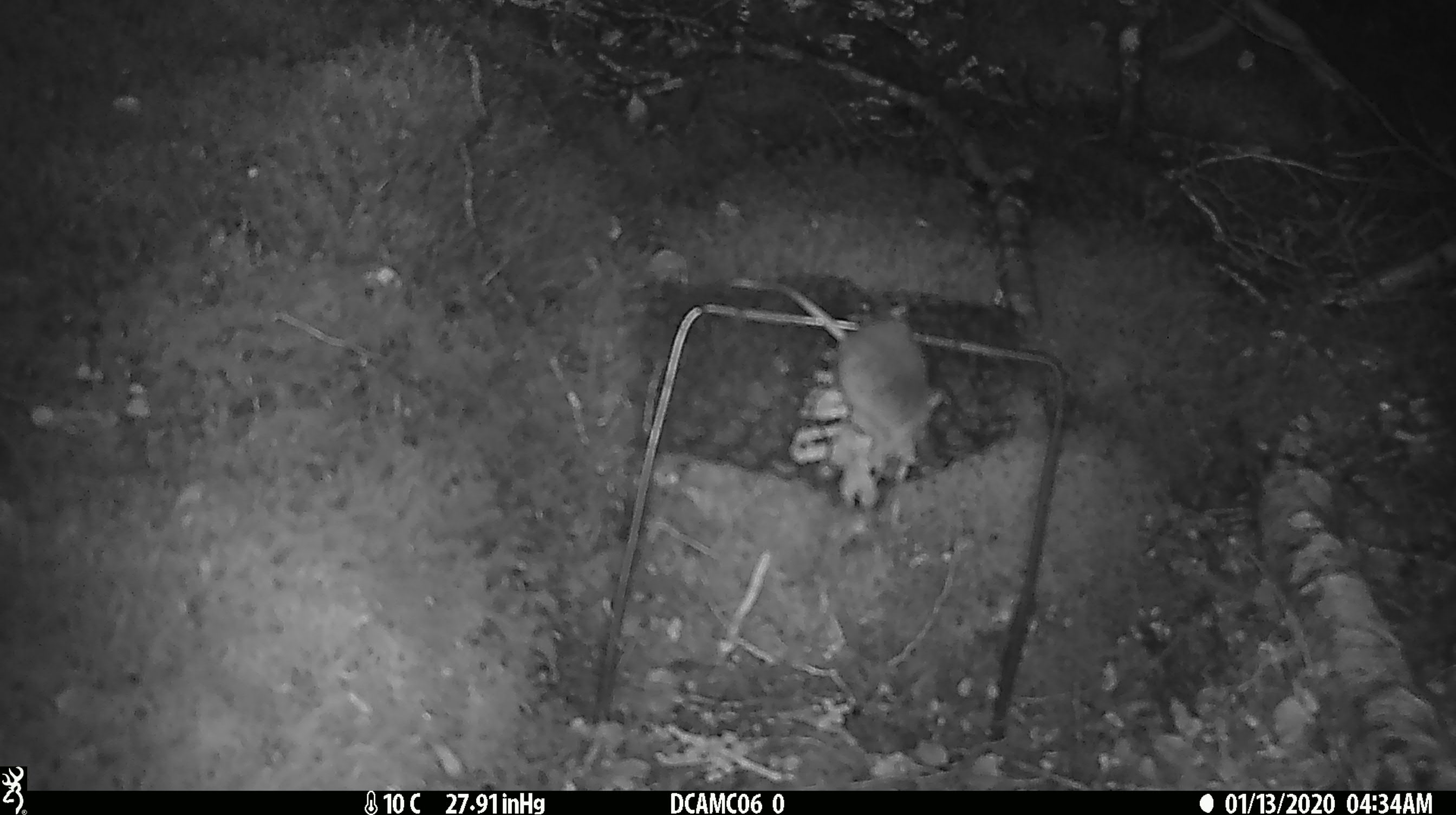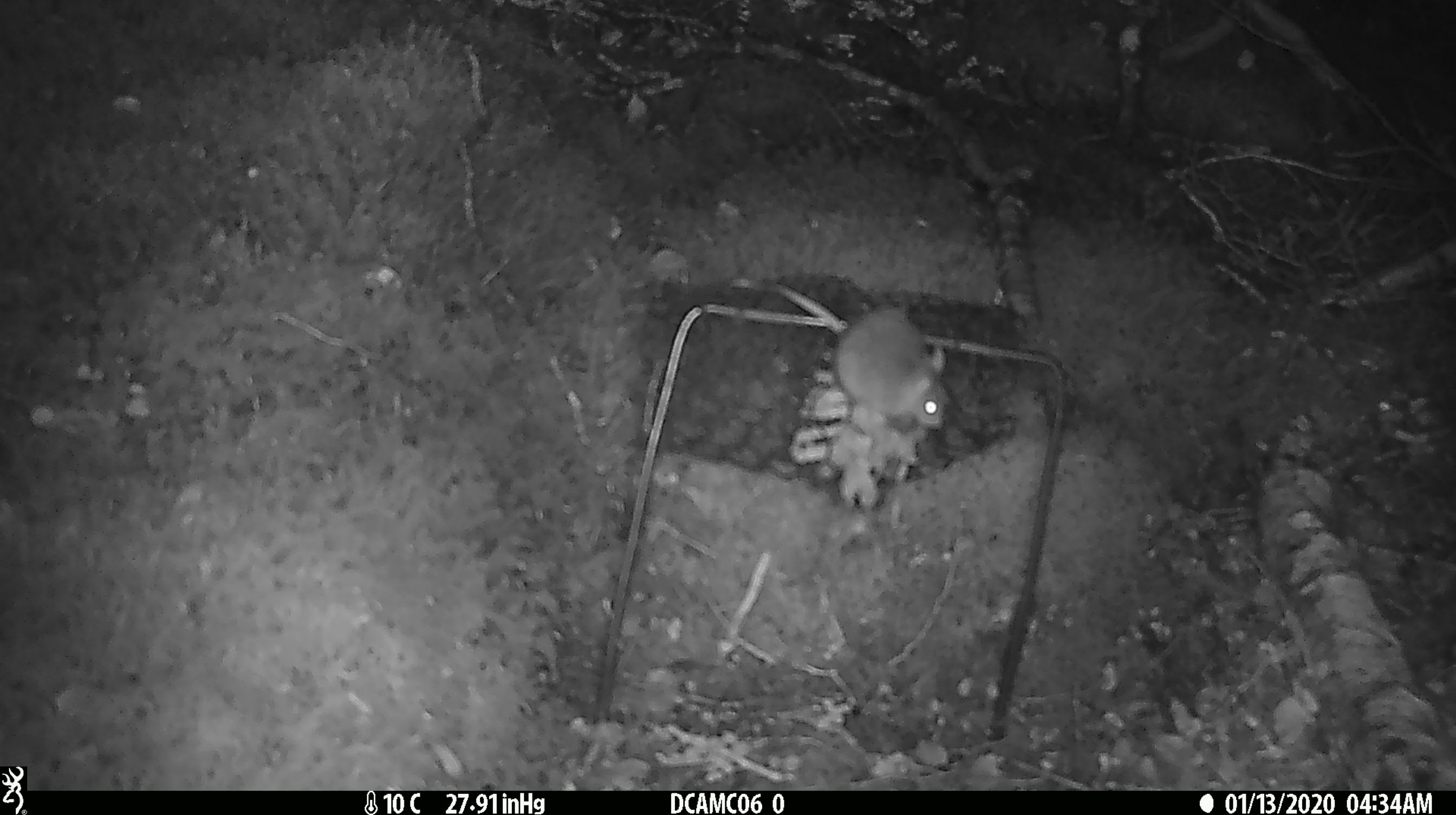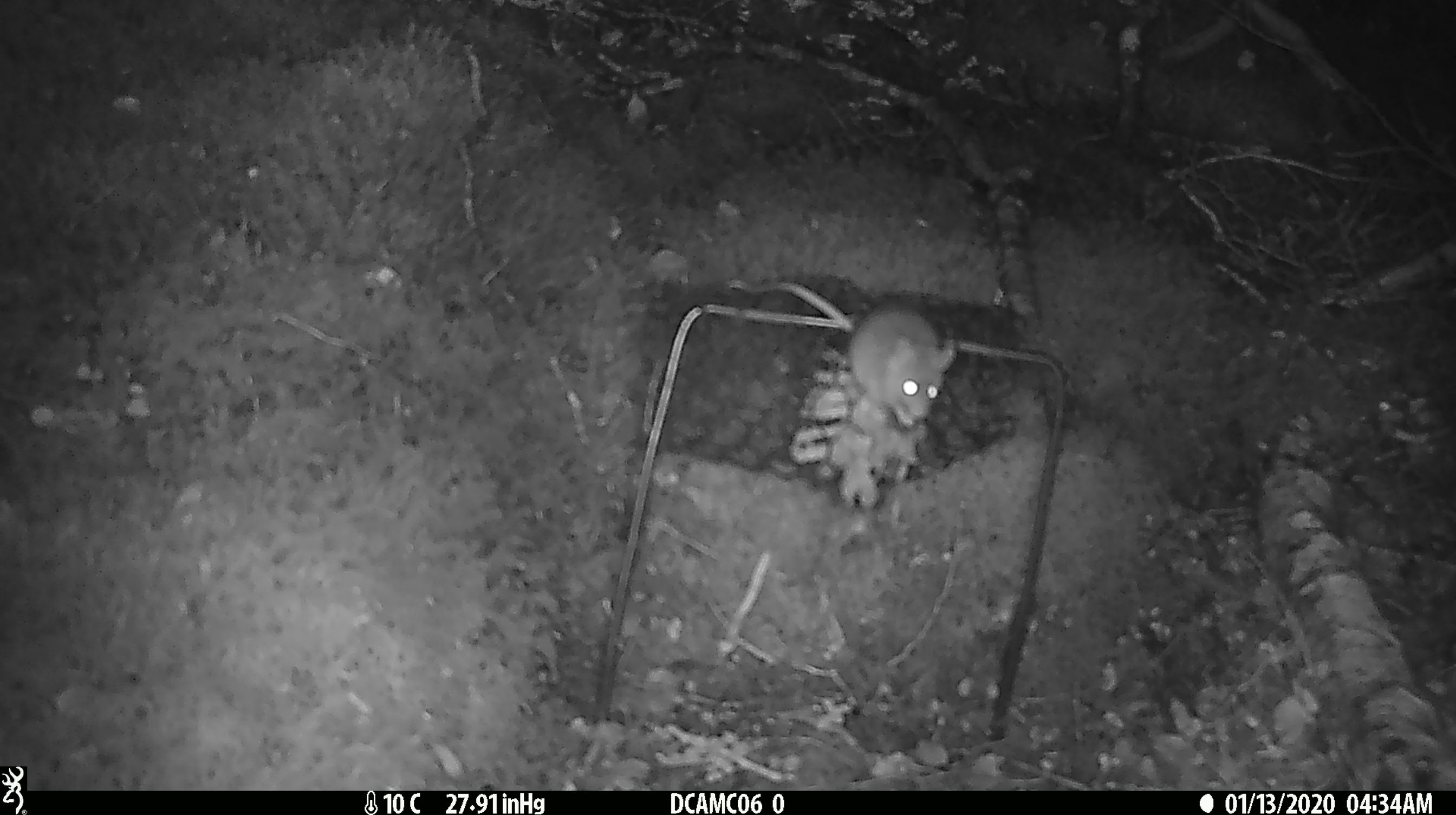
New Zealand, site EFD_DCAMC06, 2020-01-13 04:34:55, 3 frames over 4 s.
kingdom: Animalia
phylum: Chordata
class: Mammalia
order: Rodentia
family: Muridae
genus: Mus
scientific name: Mus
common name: mouse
Mouse (Mus).